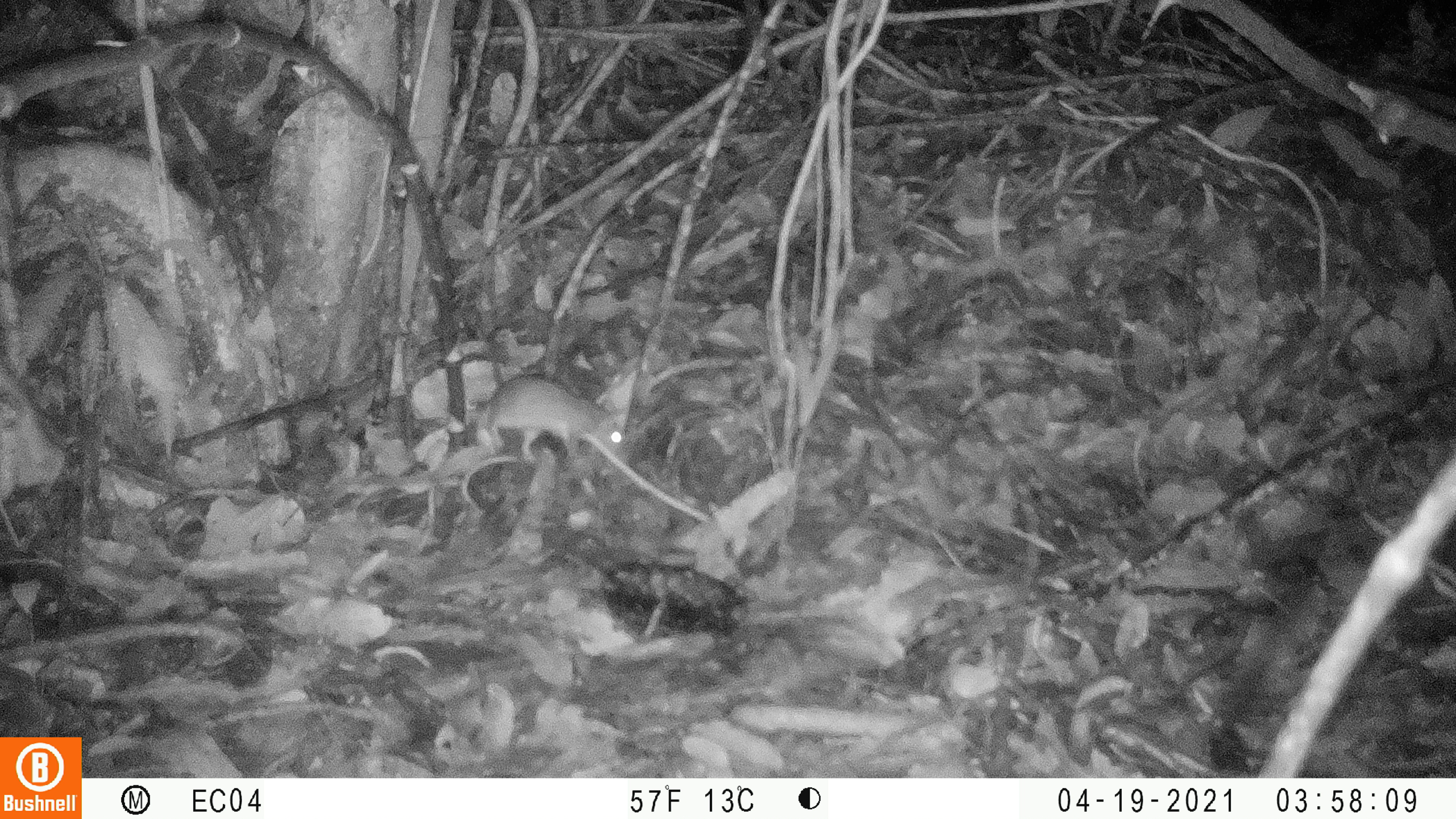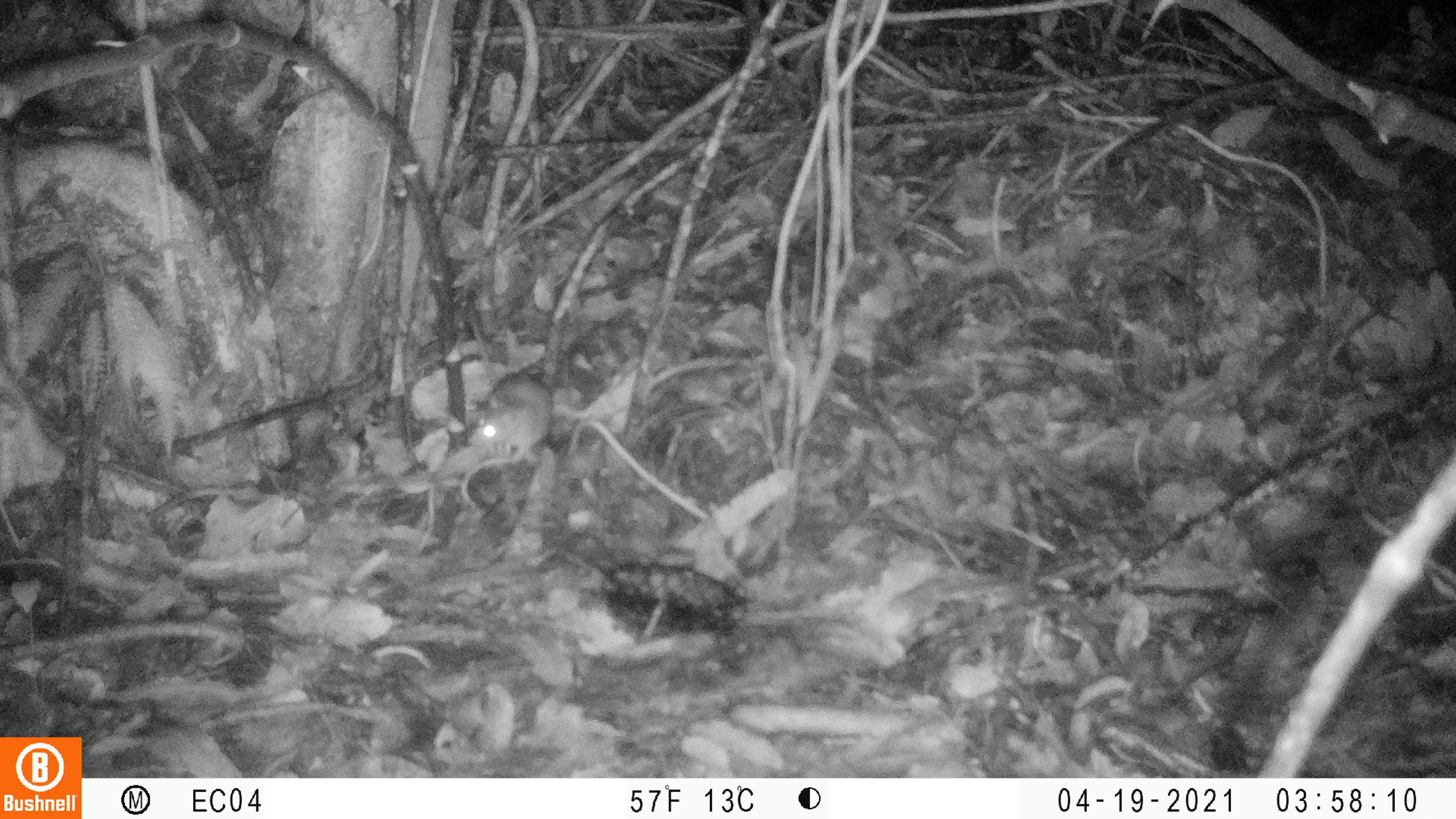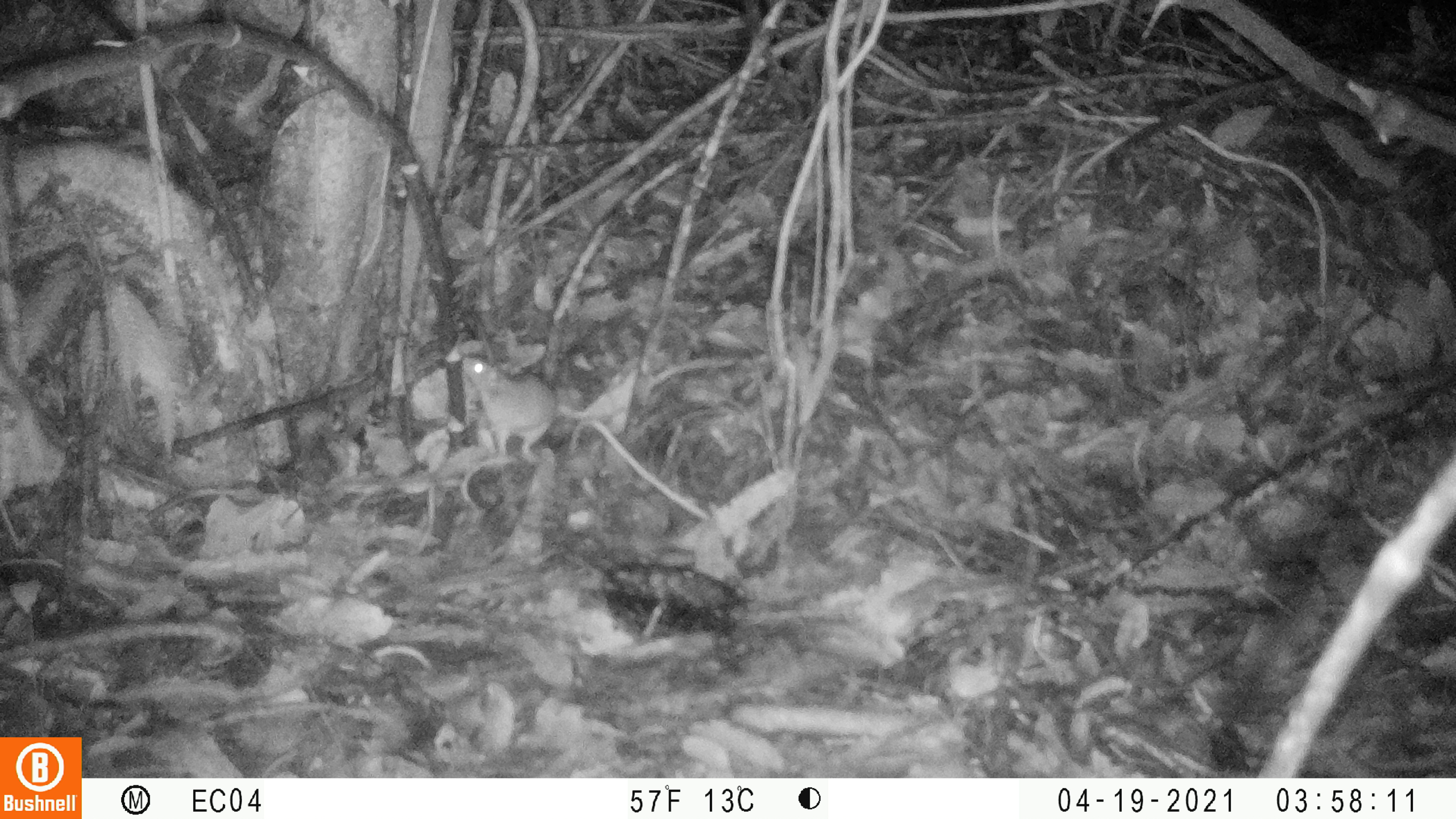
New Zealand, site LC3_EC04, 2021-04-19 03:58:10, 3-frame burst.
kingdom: Animalia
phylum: Chordata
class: Mammalia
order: Rodentia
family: Muridae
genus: Rattus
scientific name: Rattus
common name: rat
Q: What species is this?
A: Rat (Rattus).